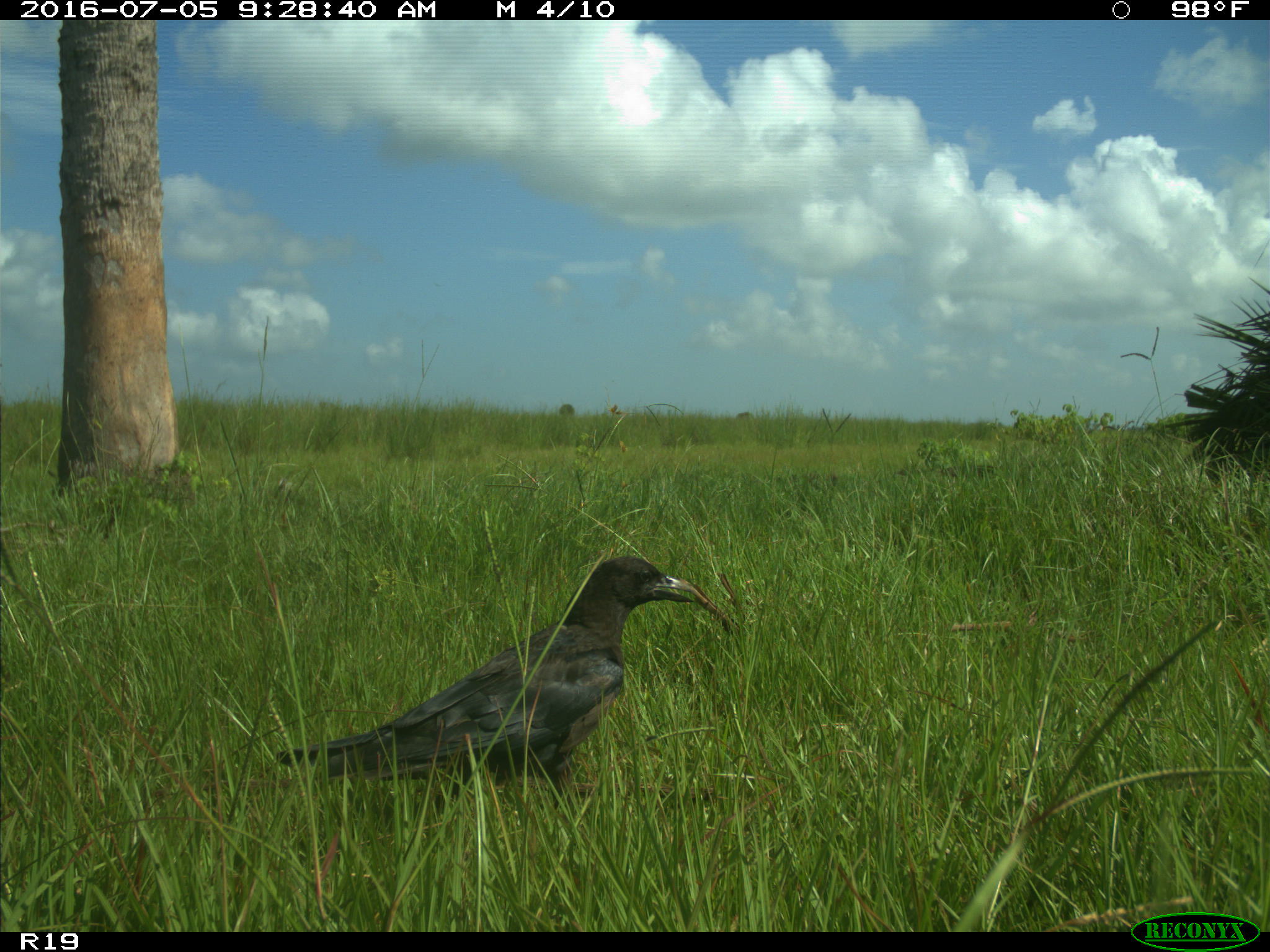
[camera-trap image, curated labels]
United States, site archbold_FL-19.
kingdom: Animalia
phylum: Chordata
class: Aves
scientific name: Aves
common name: birds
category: unidentified bird